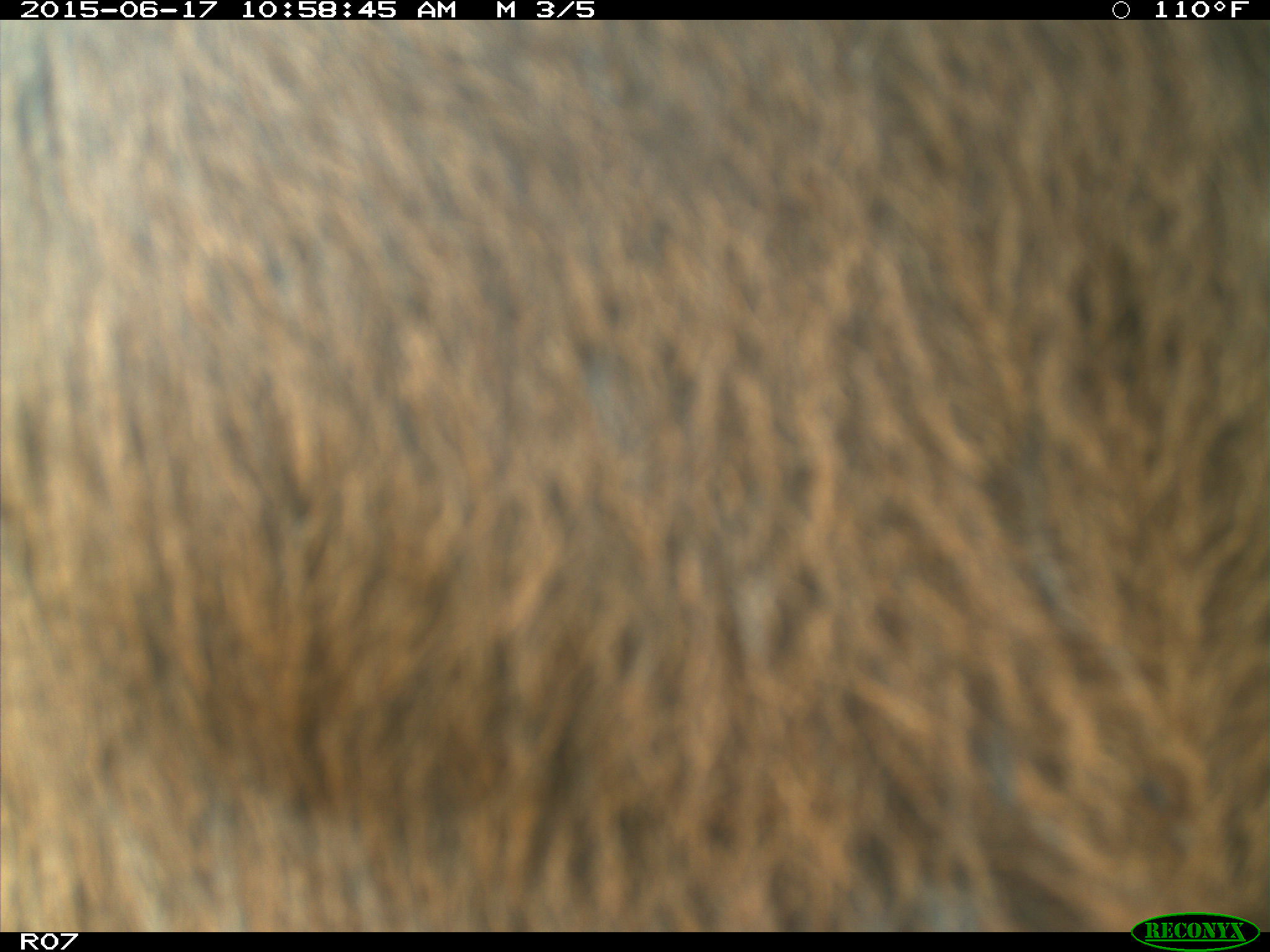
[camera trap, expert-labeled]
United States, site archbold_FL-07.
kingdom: Animalia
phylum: Chordata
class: Mammalia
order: Artiodactyla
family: Bovidae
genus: Bos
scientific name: Bos taurus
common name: domestic cow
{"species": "Bos taurus (domestic cow)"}